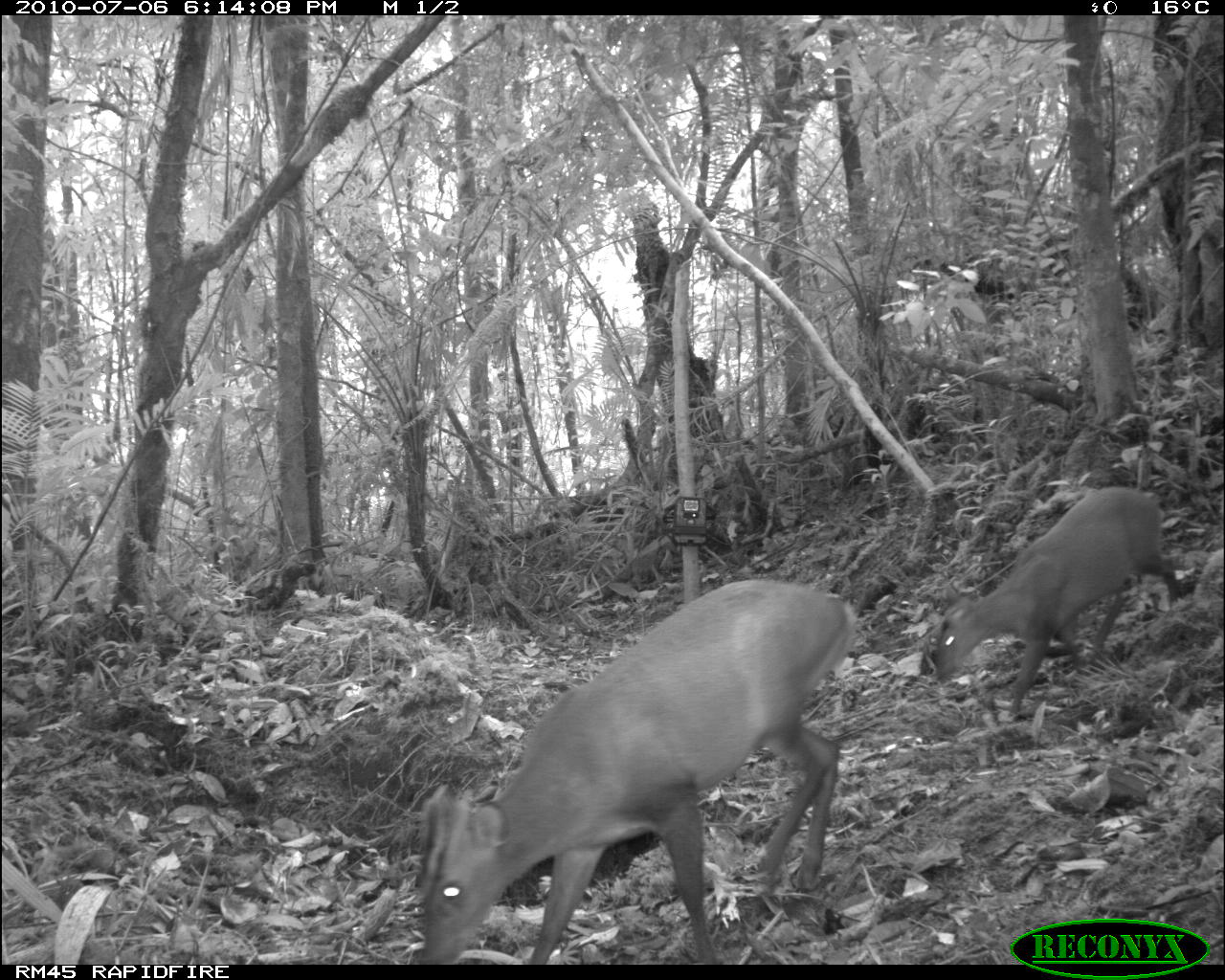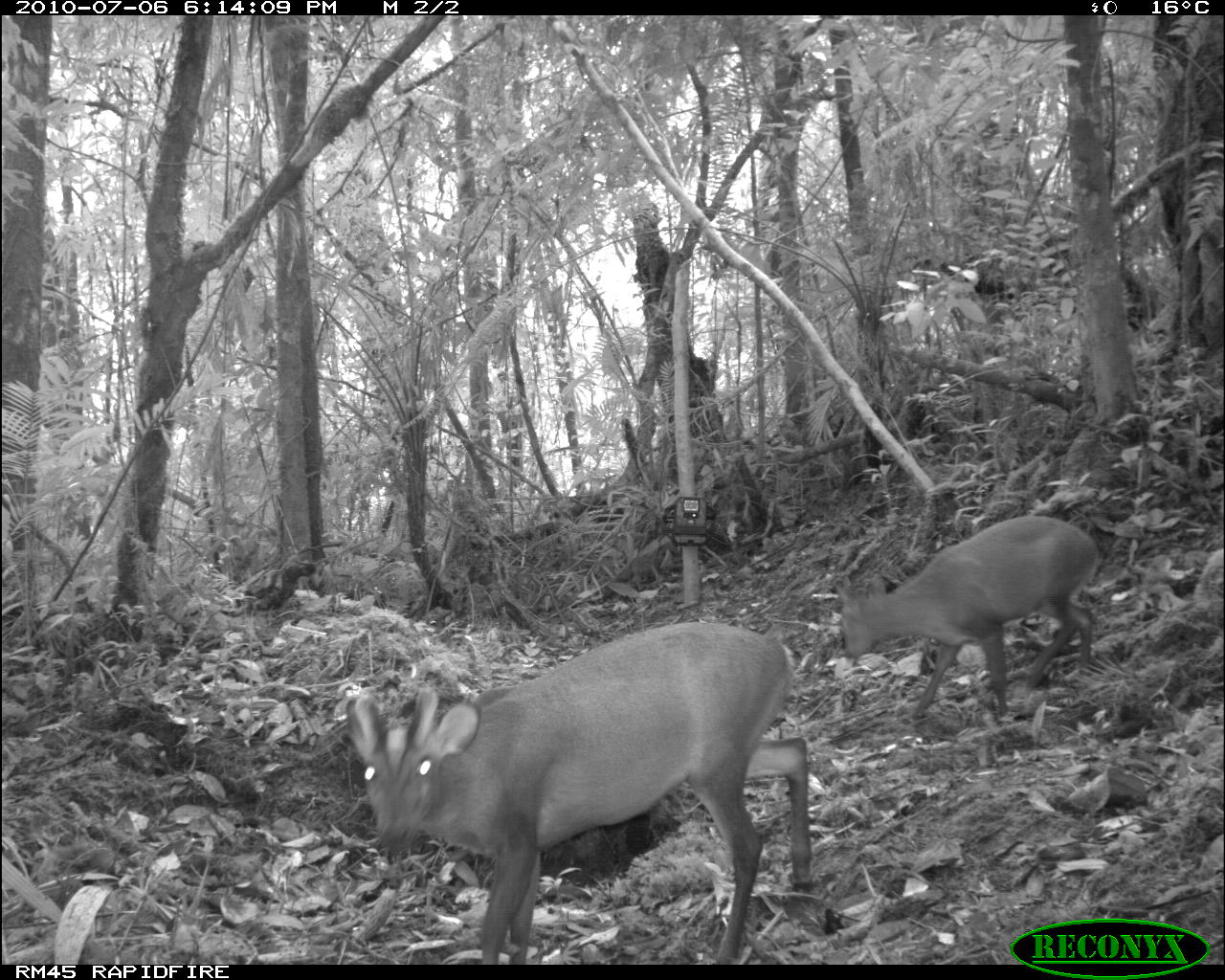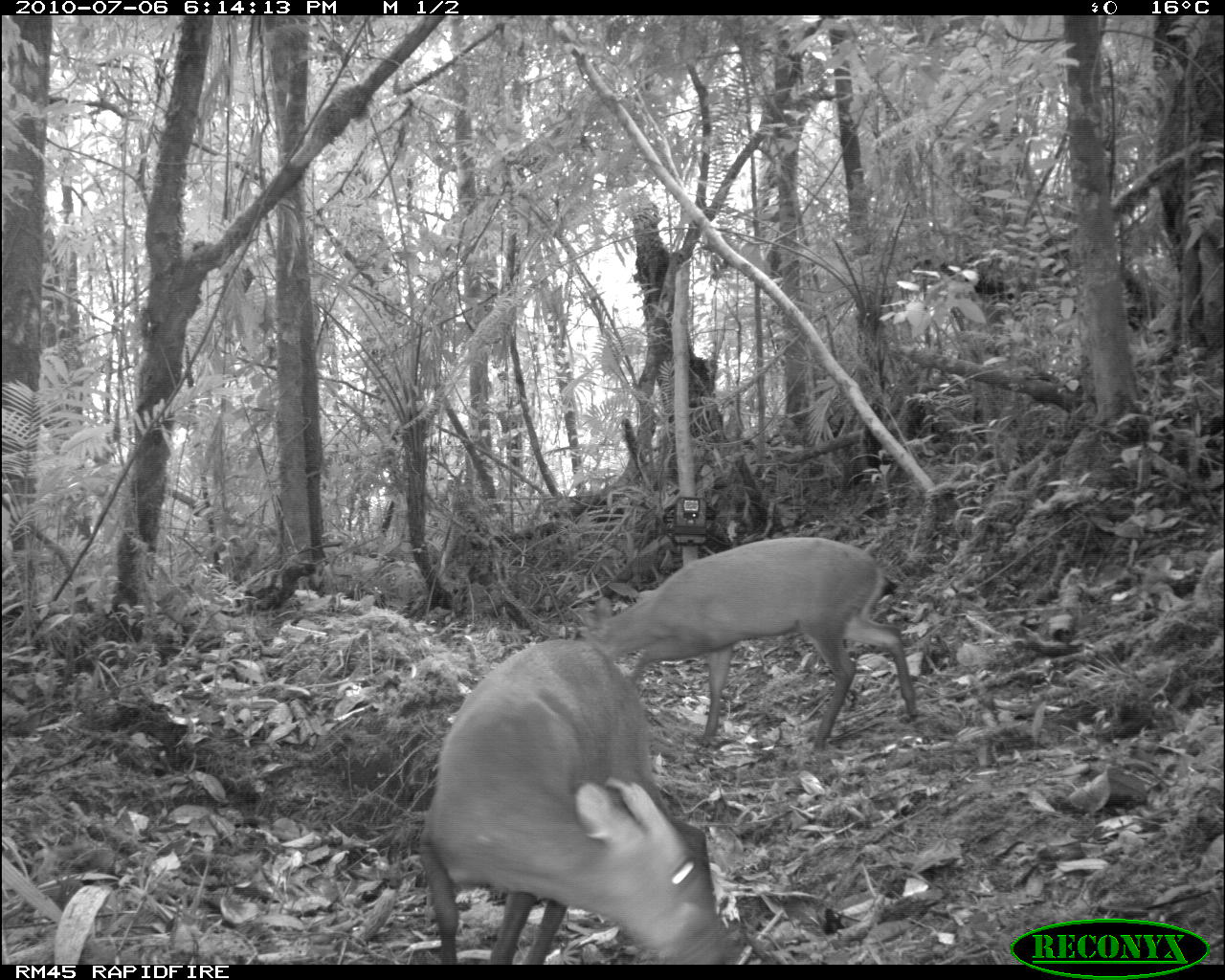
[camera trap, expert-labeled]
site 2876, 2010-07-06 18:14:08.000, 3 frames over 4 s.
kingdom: Animalia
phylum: Chordata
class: Mammalia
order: Artiodactyla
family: Cervidae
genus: Muntiacus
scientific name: Muntiacus muntjak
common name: southern red muntjac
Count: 2.